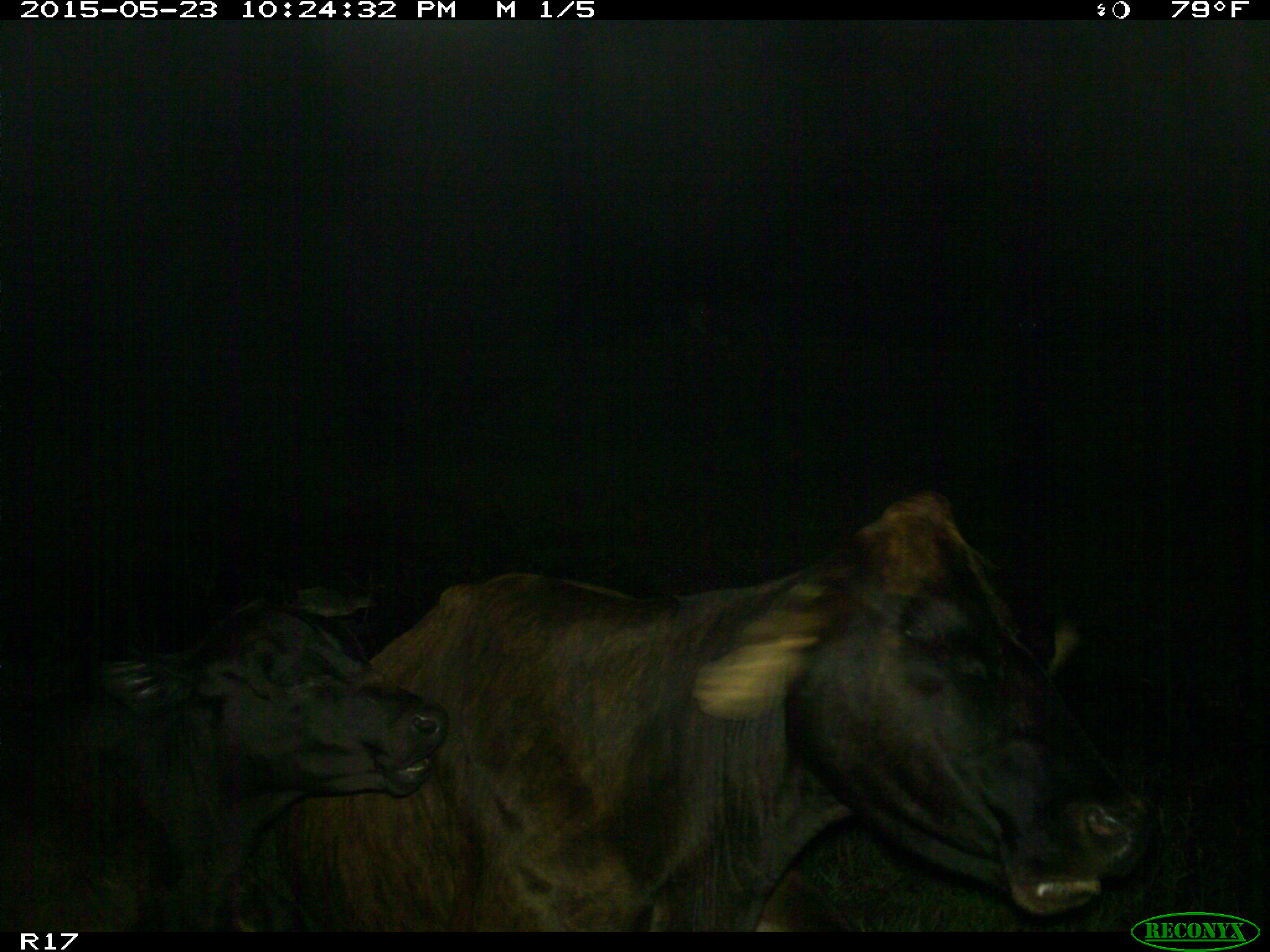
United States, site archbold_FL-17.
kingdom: Animalia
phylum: Chordata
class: Mammalia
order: Artiodactyla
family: Bovidae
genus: Bos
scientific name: Bos taurus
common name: domestic cow